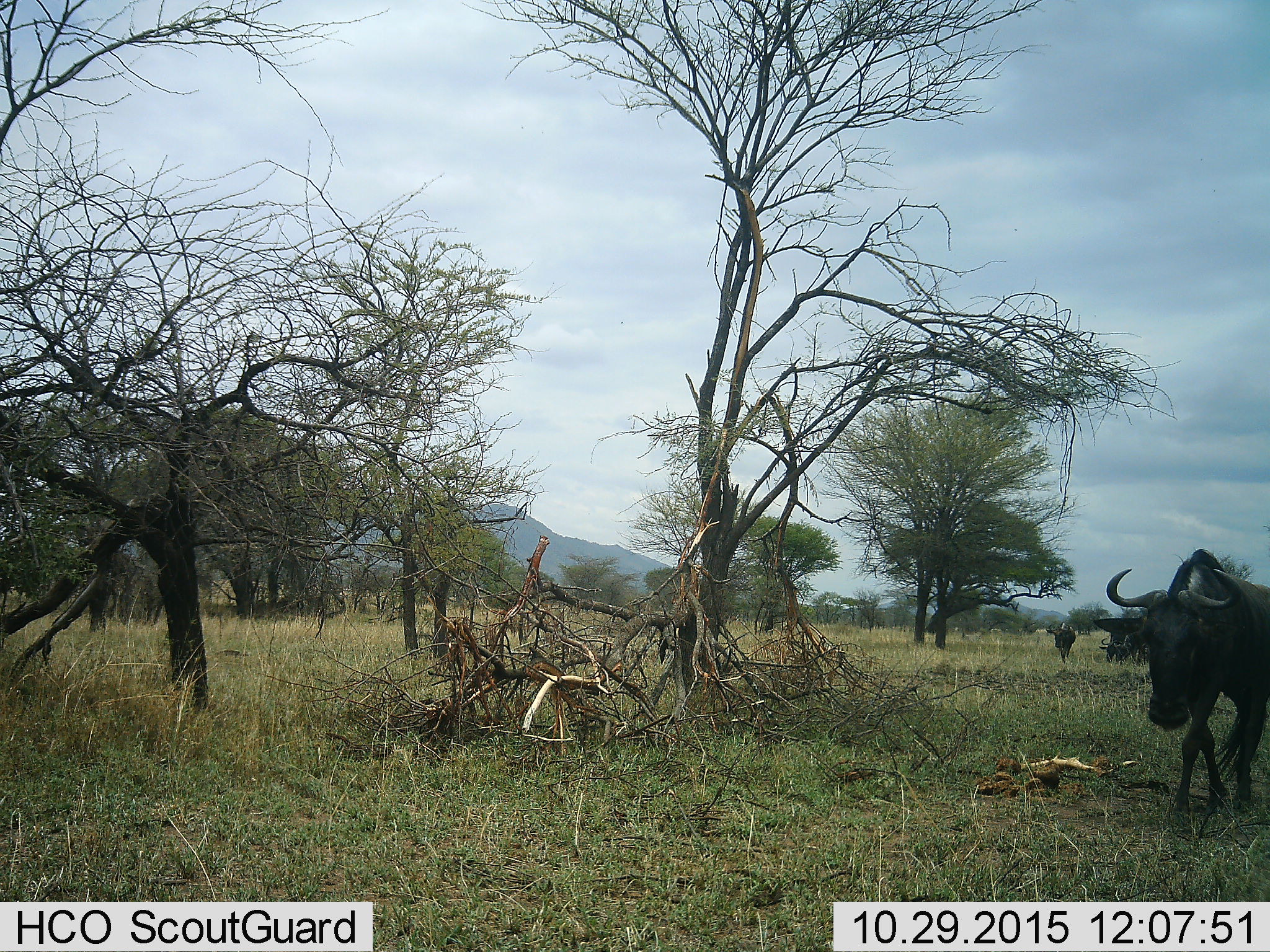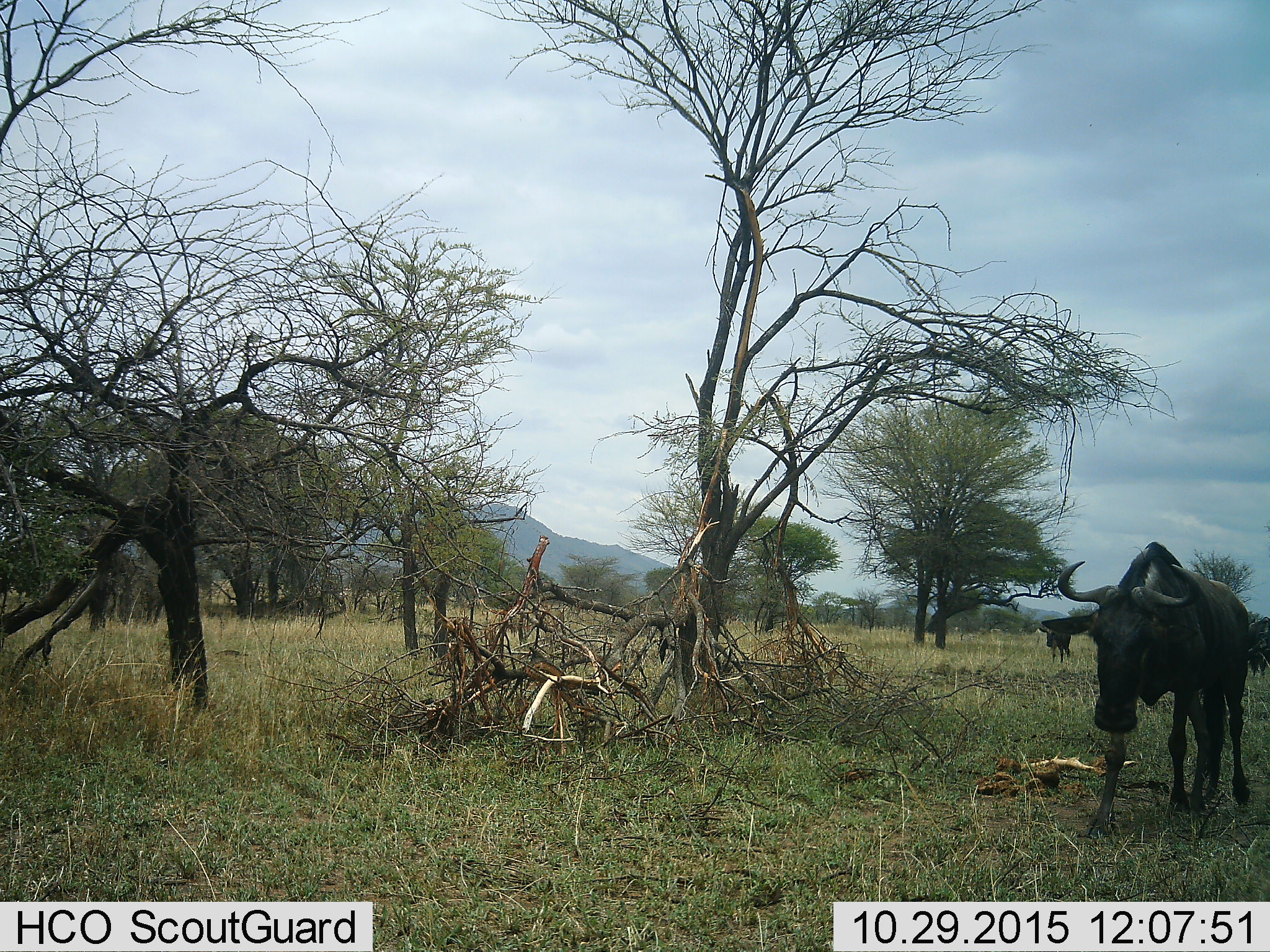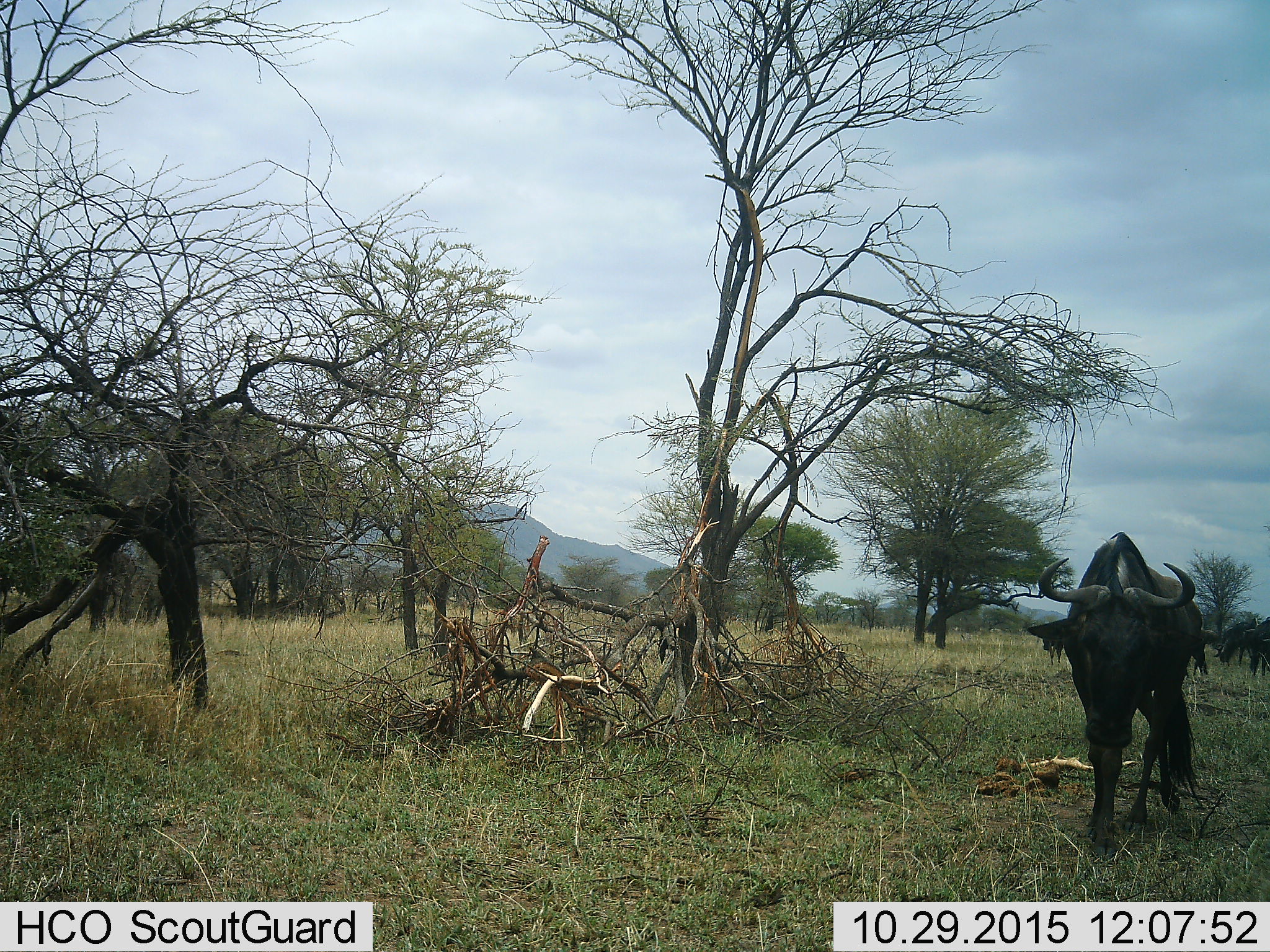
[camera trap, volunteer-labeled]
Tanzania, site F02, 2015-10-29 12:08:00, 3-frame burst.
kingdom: Animalia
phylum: Chordata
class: Mammalia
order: Artiodactyla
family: Bovidae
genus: Connochaetes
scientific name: Connochaetes taurinus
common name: blue wildebeest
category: wildebeest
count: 5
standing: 53%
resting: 0%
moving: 80%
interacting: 0%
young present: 0%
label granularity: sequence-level